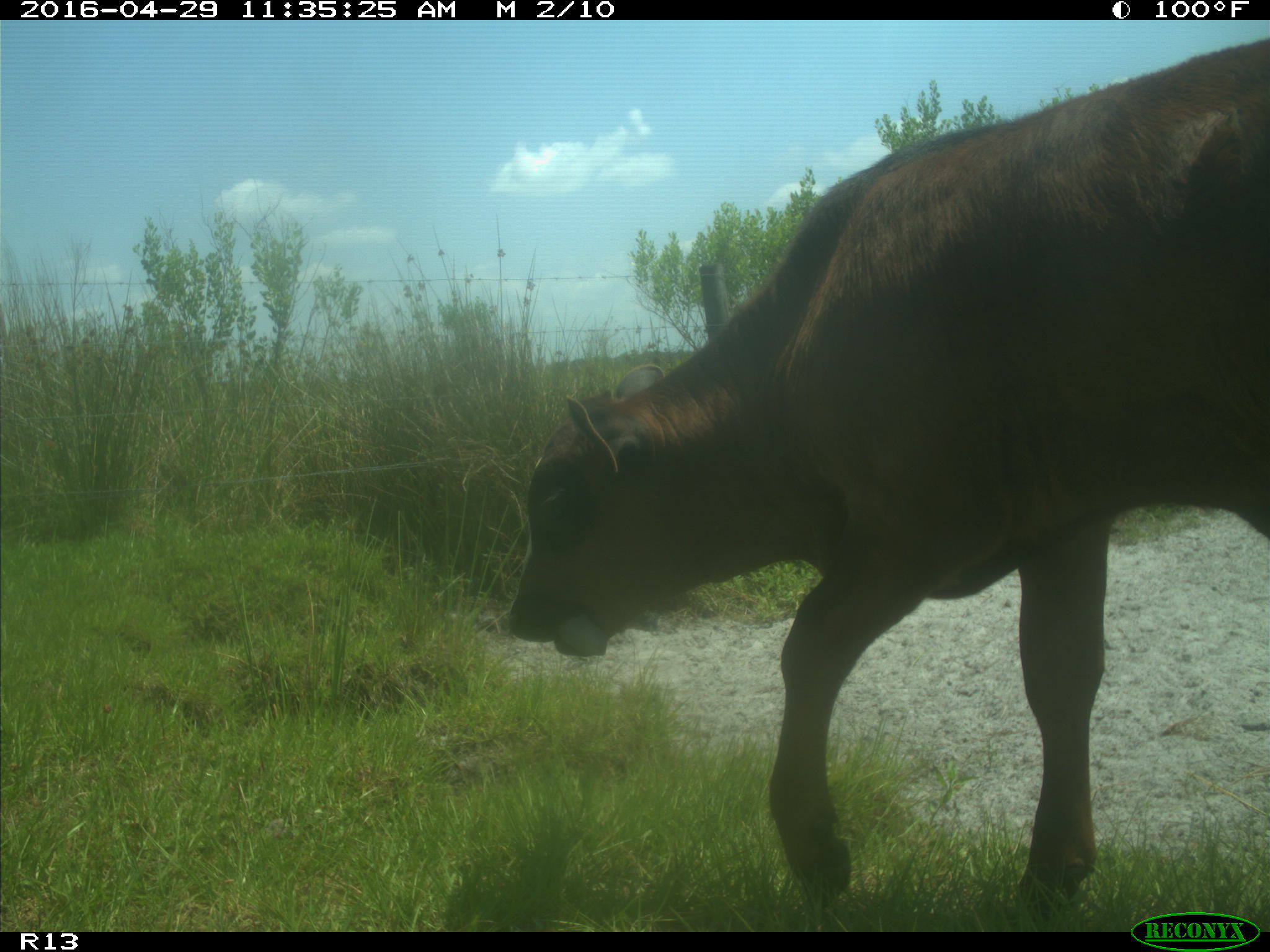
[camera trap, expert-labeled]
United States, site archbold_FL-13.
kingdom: Animalia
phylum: Chordata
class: Mammalia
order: Artiodactyla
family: Bovidae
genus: Bos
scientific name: Bos taurus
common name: domestic cow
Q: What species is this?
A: Bos taurus (domestic cow).